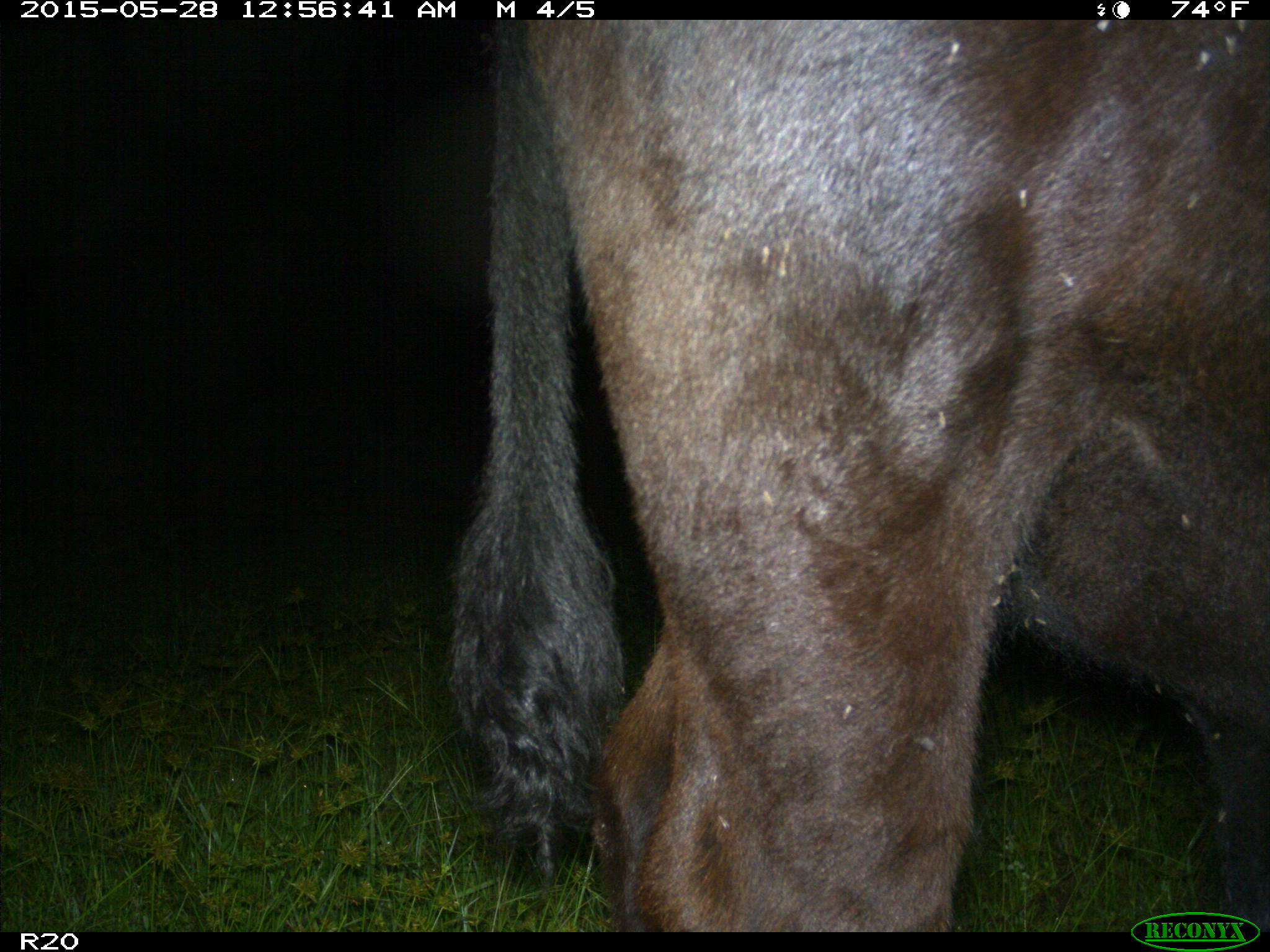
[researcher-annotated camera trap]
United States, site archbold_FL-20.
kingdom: Animalia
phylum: Chordata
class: Mammalia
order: Artiodactyla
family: Bovidae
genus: Bos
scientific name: Bos taurus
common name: domestic cow